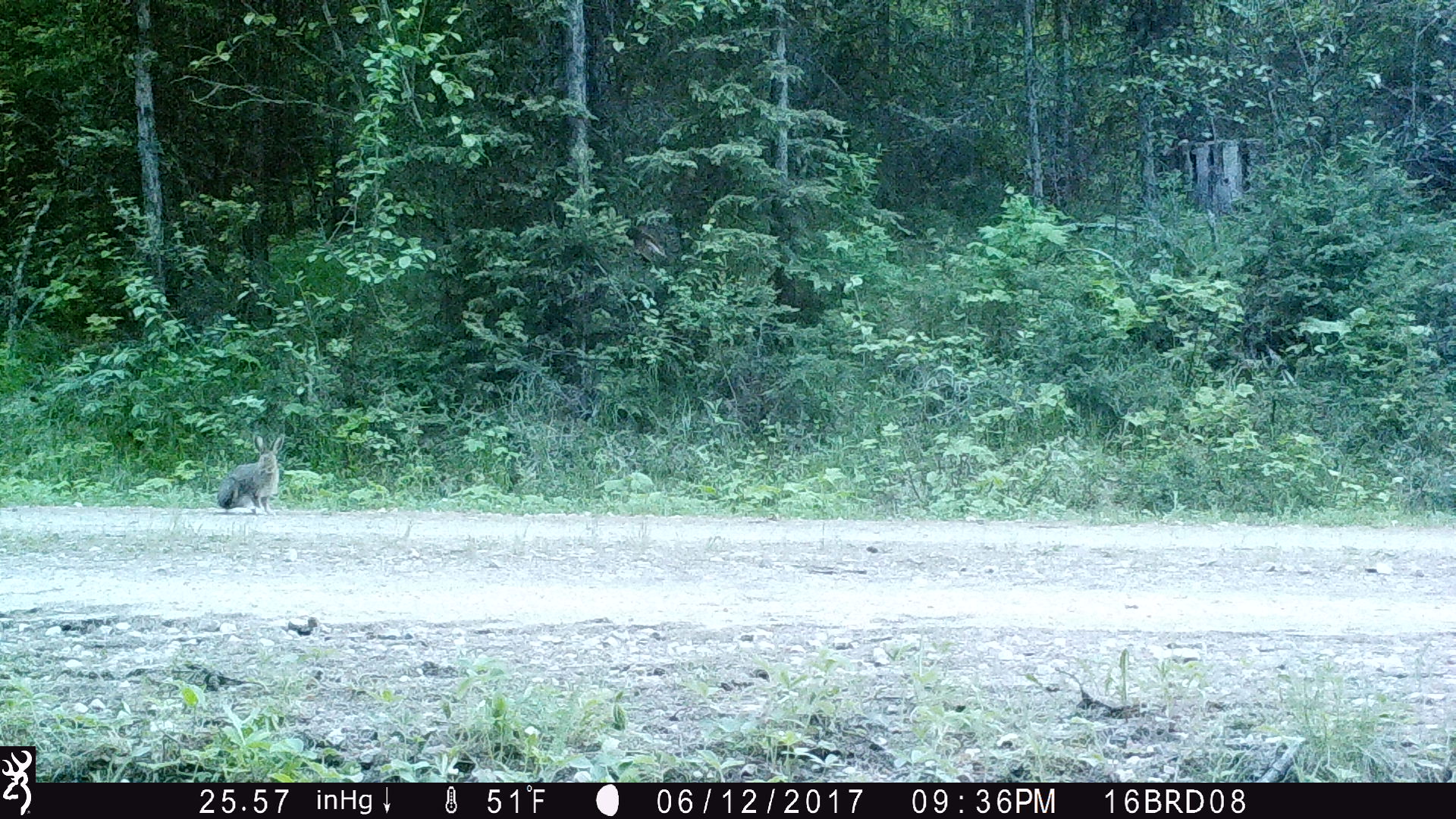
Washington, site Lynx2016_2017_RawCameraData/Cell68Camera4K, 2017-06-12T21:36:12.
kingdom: Animalia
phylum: Chordata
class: Mammalia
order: Lagomorpha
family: Leporidae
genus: Lepus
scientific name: Lepus americanus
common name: snowshoe hare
Lepus americanus (snowshoe hare). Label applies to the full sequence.